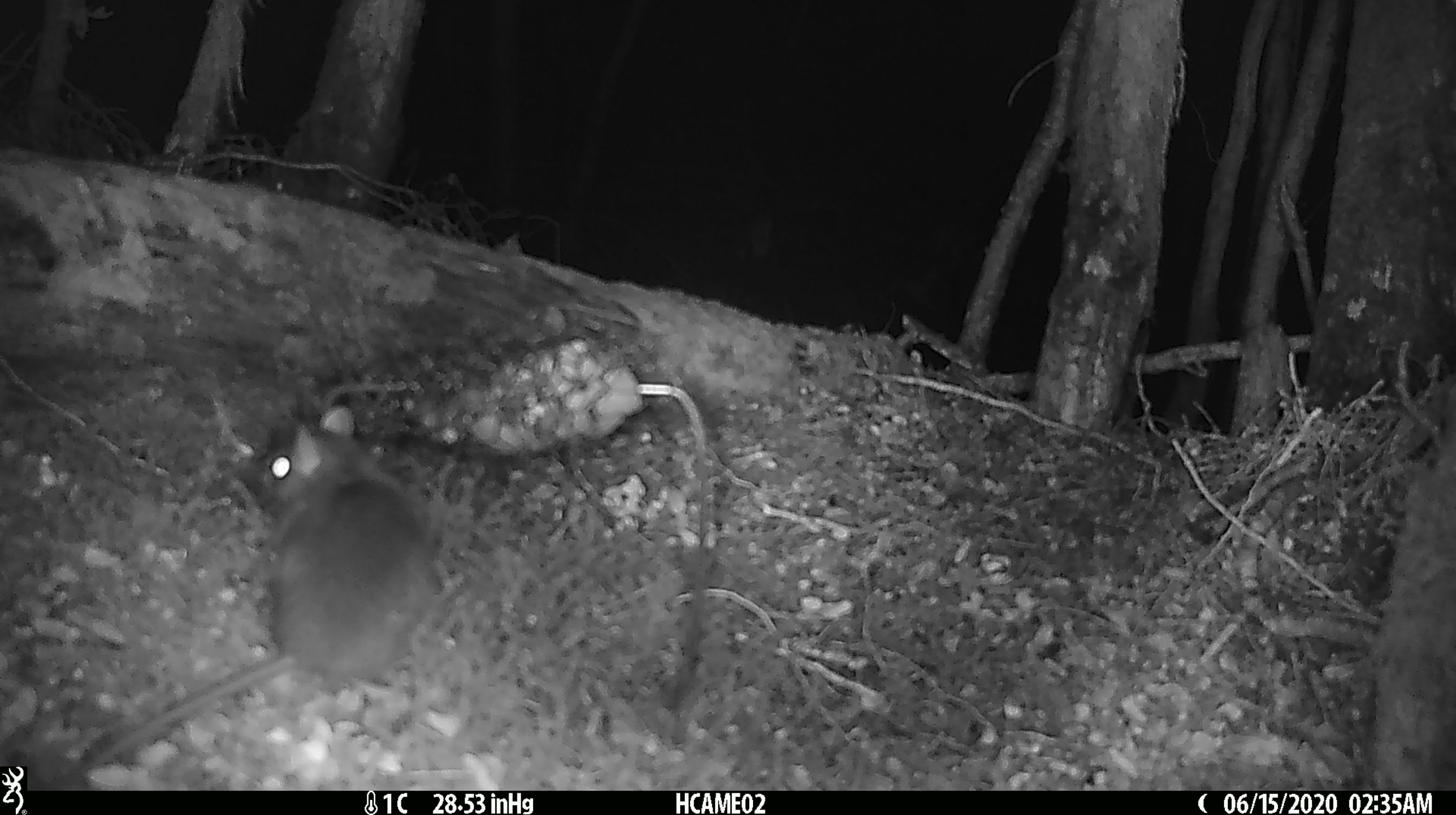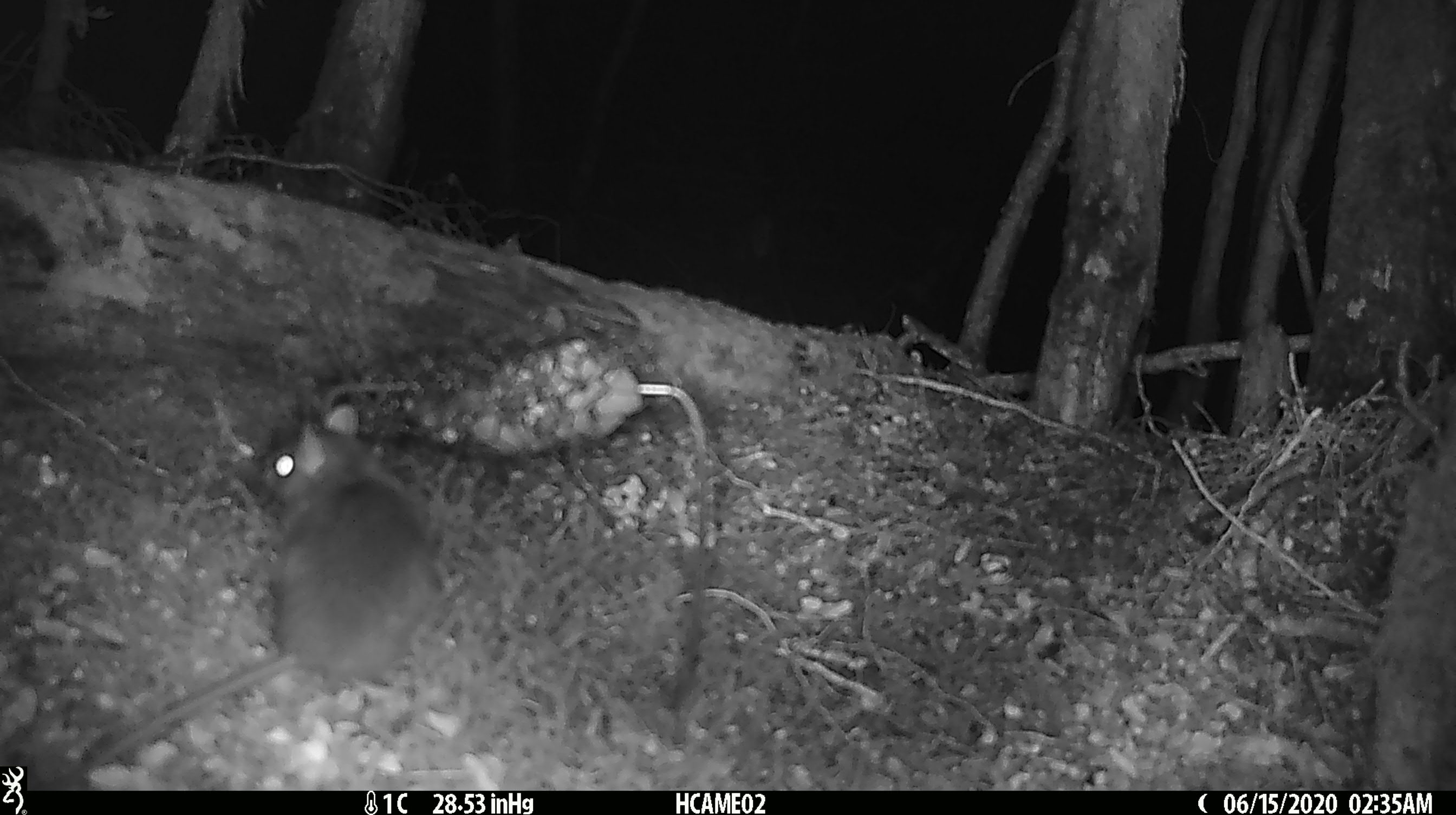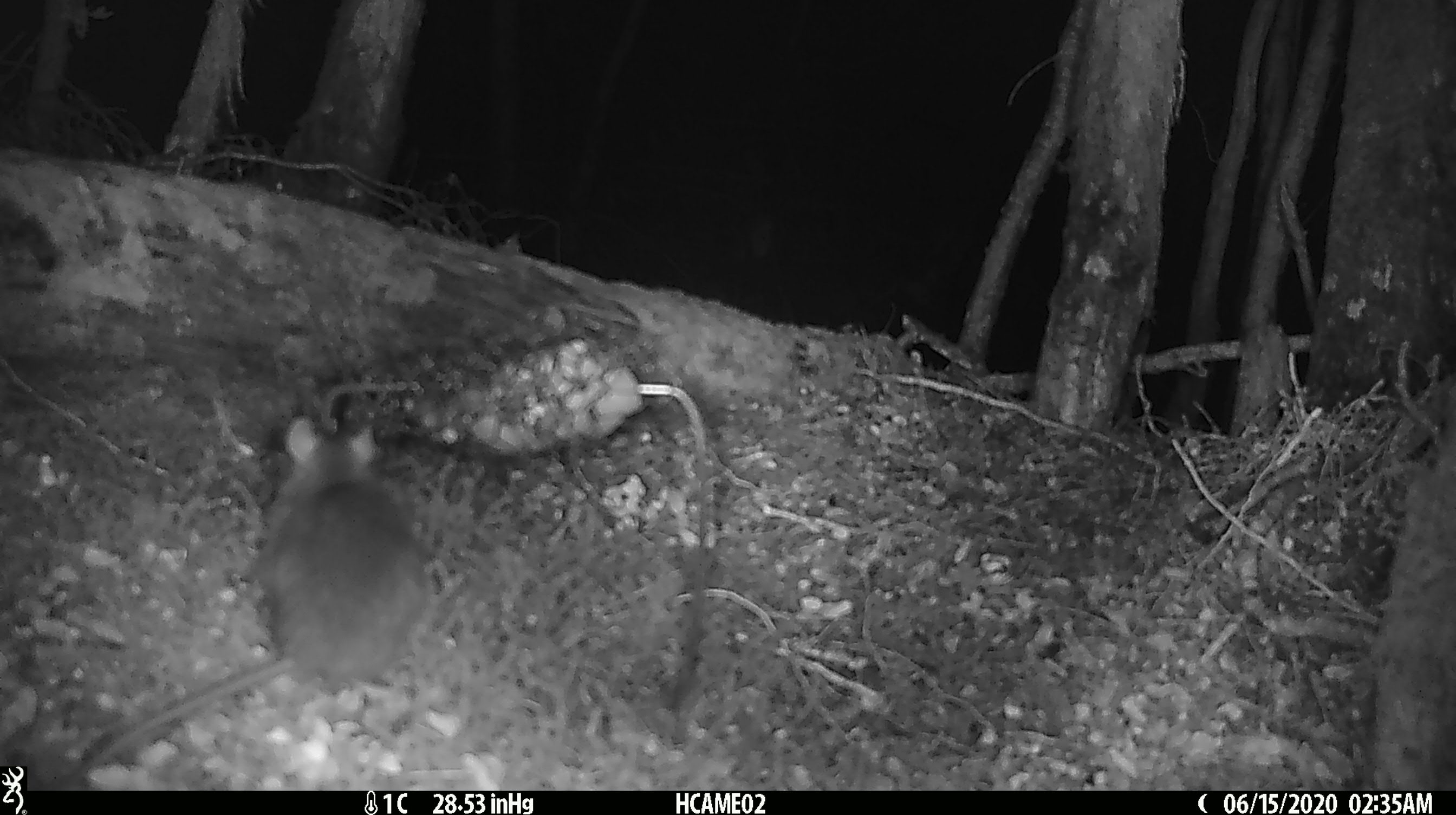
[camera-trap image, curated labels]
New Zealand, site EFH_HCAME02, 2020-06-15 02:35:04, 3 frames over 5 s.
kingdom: Animalia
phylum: Chordata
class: Mammalia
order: Rodentia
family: Muridae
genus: Rattus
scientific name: Rattus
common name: rat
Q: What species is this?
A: Rat (Rattus).